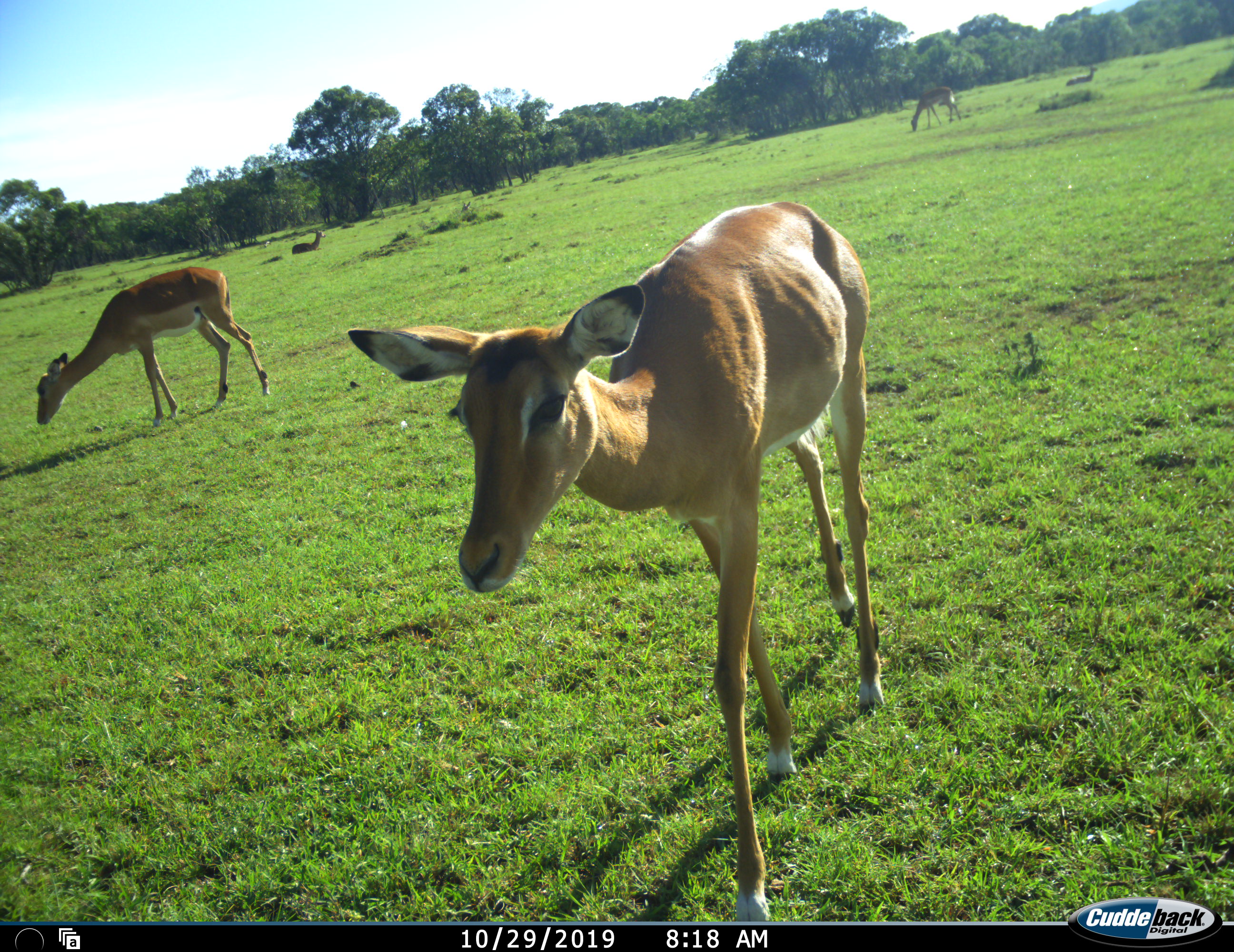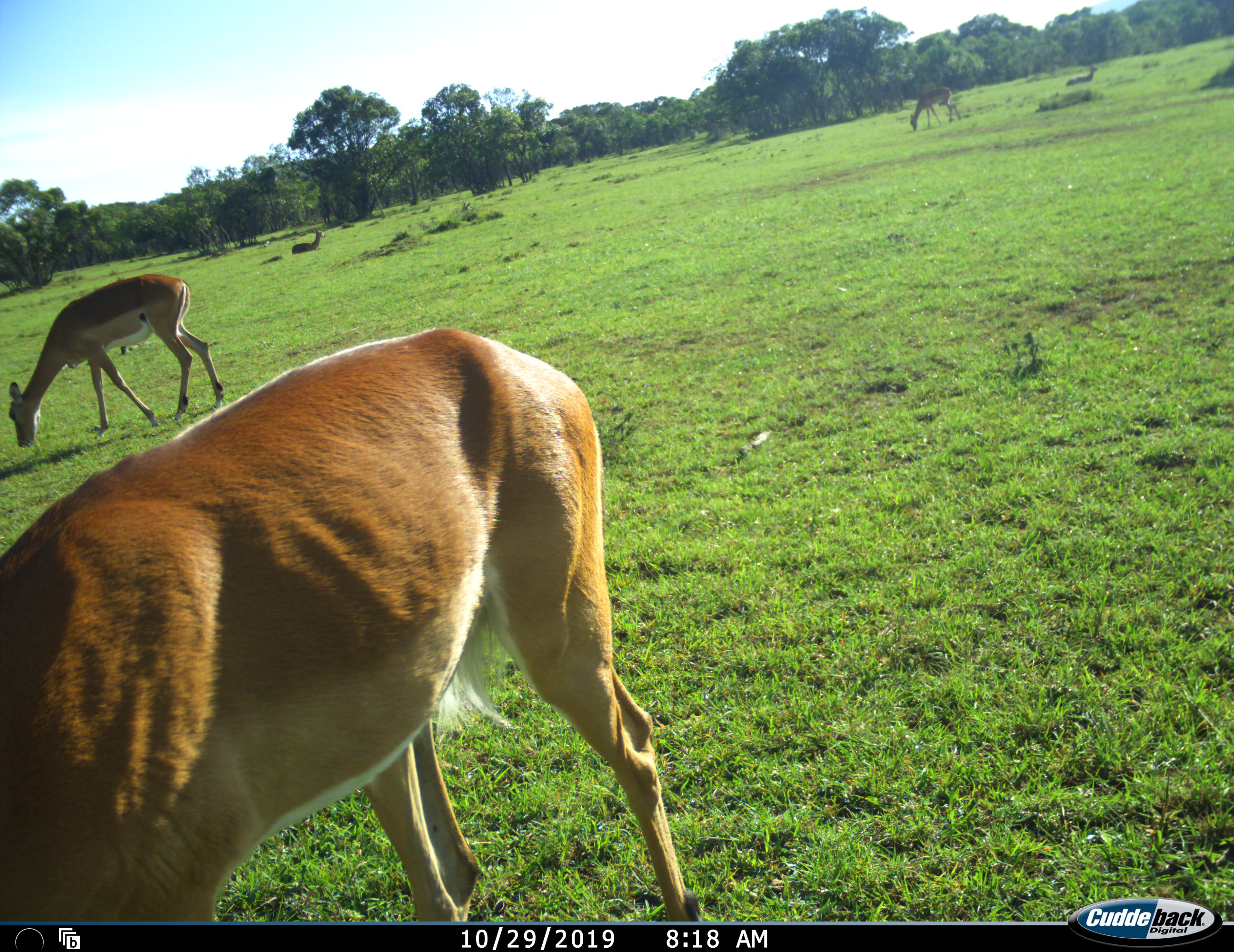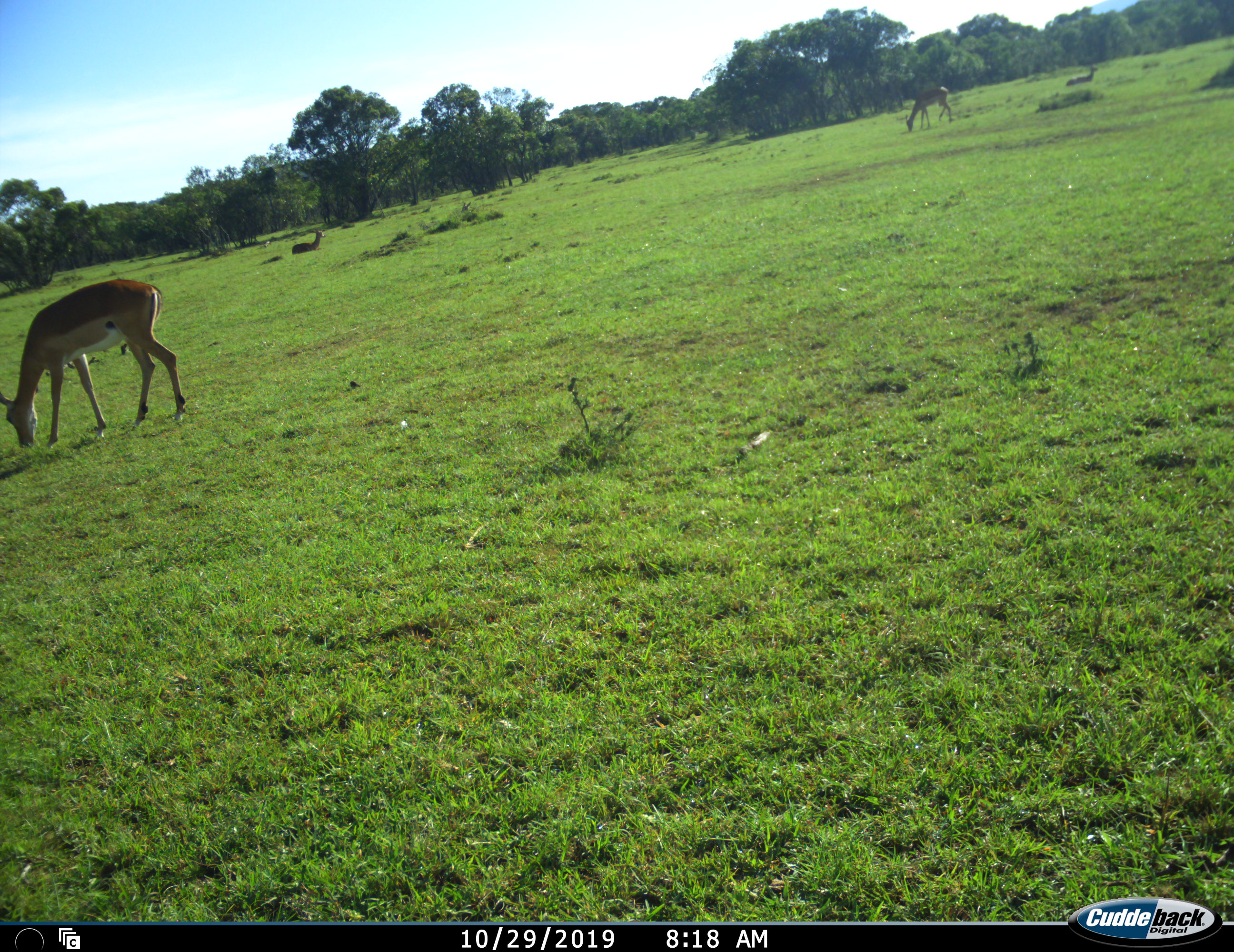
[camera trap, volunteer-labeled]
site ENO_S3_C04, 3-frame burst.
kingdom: Animalia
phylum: Chordata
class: Mammalia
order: Artiodactyla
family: Bovidae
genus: Aepyceros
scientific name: Aepyceros melampus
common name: impala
Impala (Aepyceros melampus), count 5. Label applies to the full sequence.